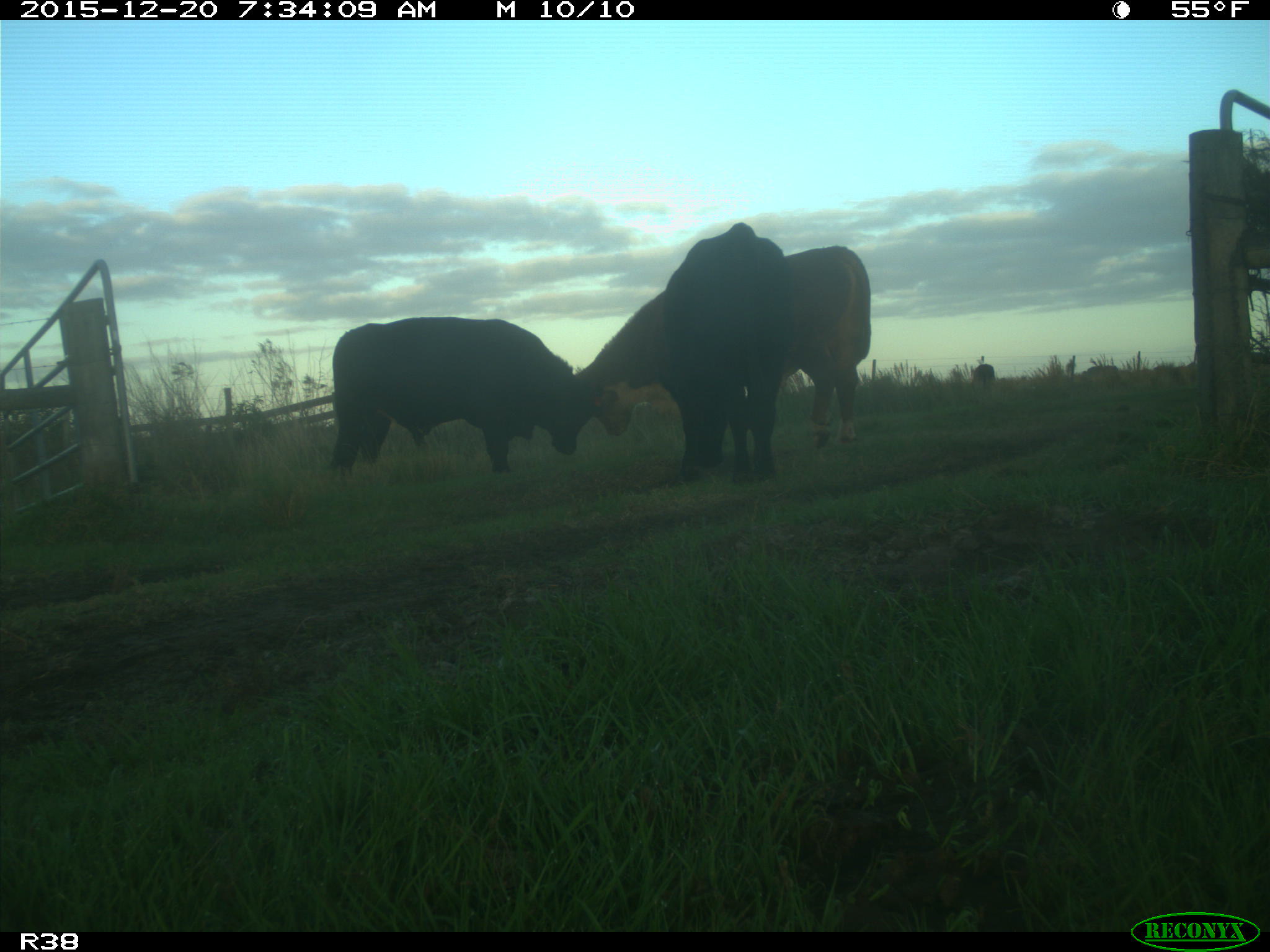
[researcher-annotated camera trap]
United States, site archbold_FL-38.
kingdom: Animalia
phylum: Chordata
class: Mammalia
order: Artiodactyla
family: Bovidae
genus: Bos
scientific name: Bos taurus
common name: domestic cow